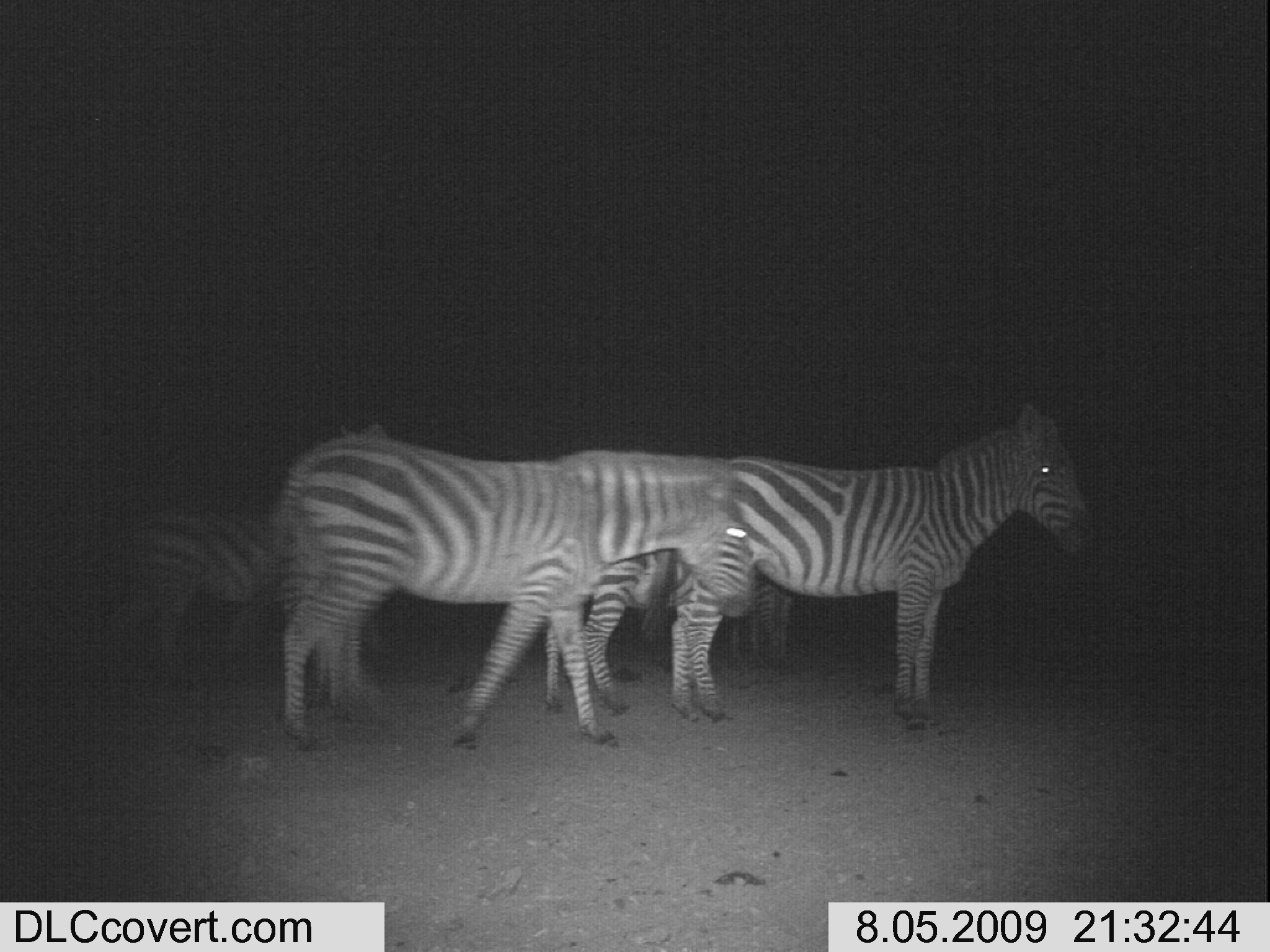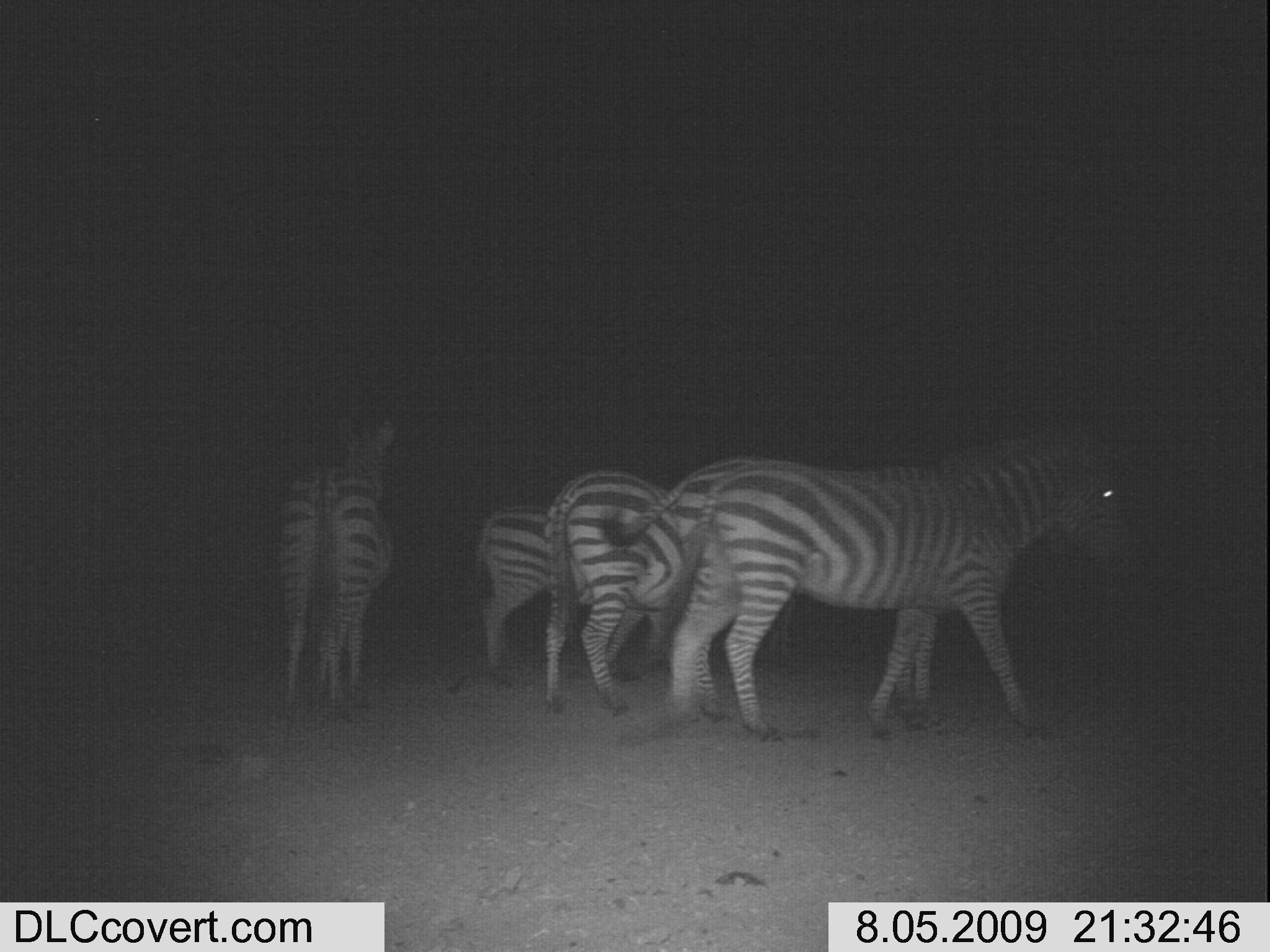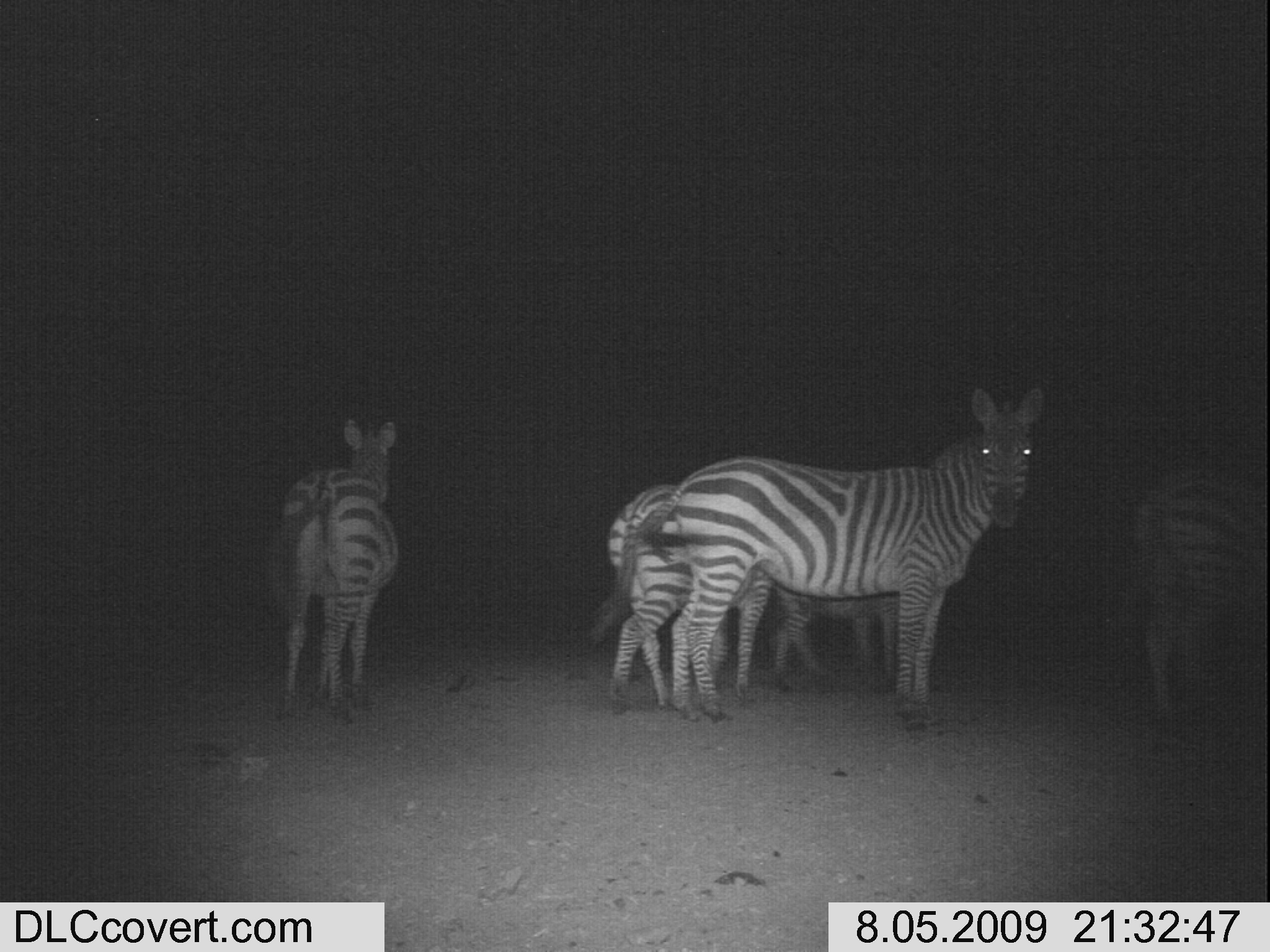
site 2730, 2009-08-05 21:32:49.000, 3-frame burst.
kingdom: Animalia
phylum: Chordata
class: Mammalia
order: Perissodactyla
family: Equidae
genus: Equus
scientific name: Equus quagga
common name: plains zebra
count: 5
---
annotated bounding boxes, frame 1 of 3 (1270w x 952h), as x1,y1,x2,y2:
equus quagga: 271,434,755,750; 672,405,1106,717; 544,445,739,716; 124,510,283,679; 724,561,799,685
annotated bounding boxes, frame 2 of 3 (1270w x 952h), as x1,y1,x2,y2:
equus quagga: 600,416,1088,716; 693,435,1140,737; 540,465,693,709; 275,416,397,716; 469,506,557,684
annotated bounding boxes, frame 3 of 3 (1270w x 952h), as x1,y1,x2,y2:
equus quagga: 637,385,1046,724; 270,418,399,724; 600,485,761,710; 1137,465,1267,721; 771,590,898,682